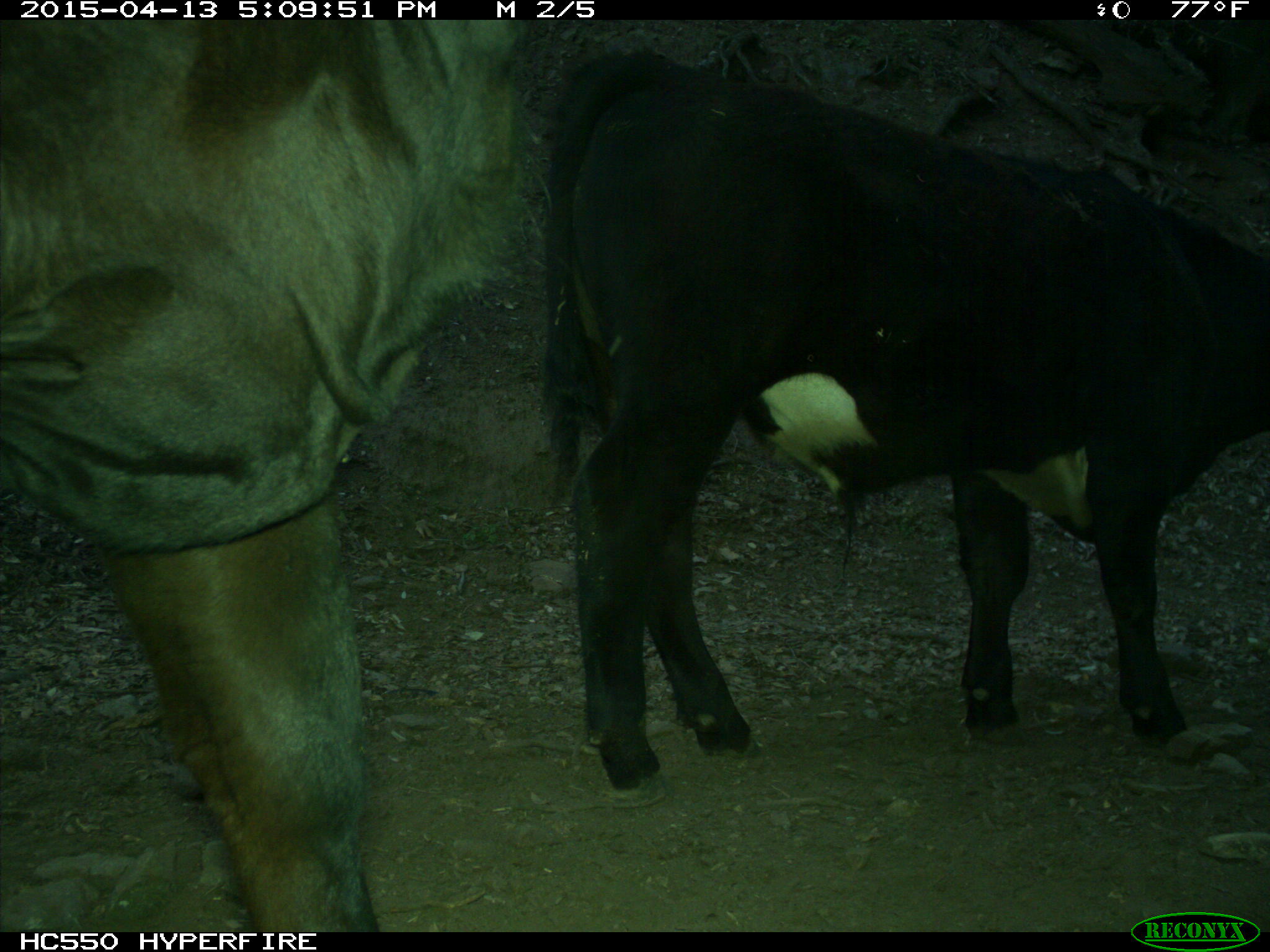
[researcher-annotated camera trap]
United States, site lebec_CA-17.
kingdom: Animalia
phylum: Chordata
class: Mammalia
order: Artiodactyla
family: Bovidae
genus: Bos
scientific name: Bos taurus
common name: domestic cow